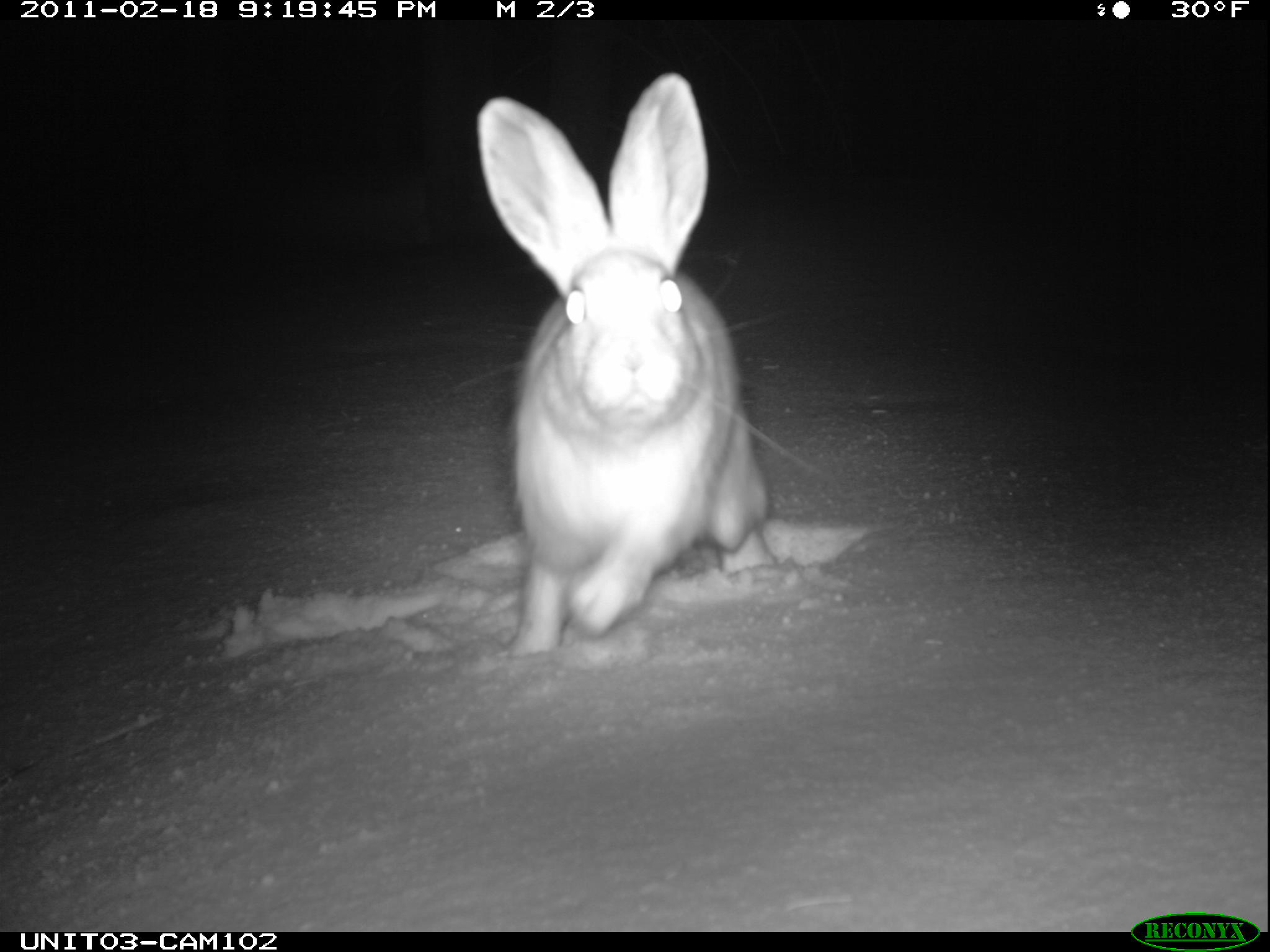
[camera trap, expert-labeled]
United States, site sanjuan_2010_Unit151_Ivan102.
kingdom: Animalia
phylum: Chordata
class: Mammalia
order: Lagomorpha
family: Leporidae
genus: Lepus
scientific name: Lepus americanus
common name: snowshoe hare